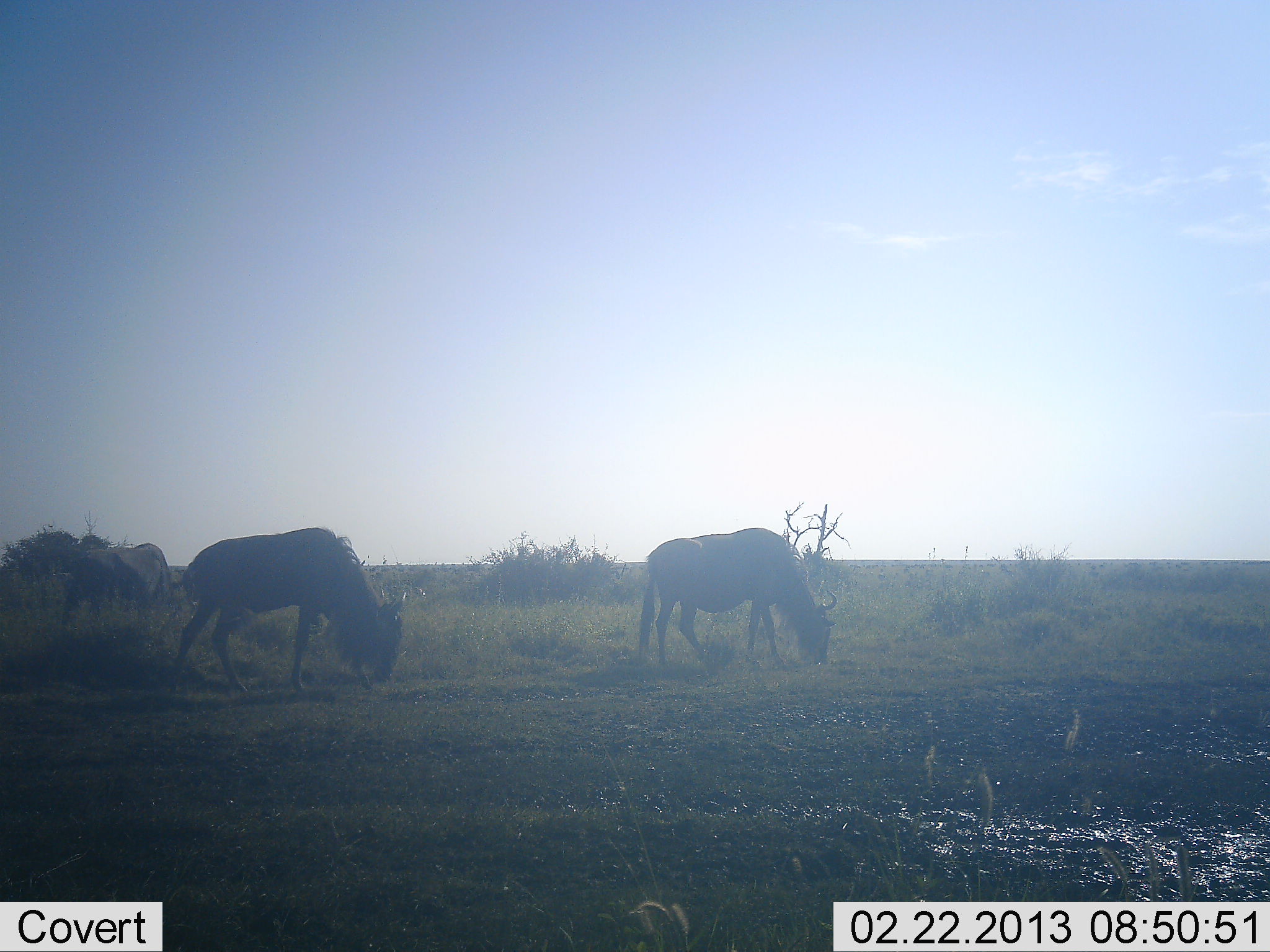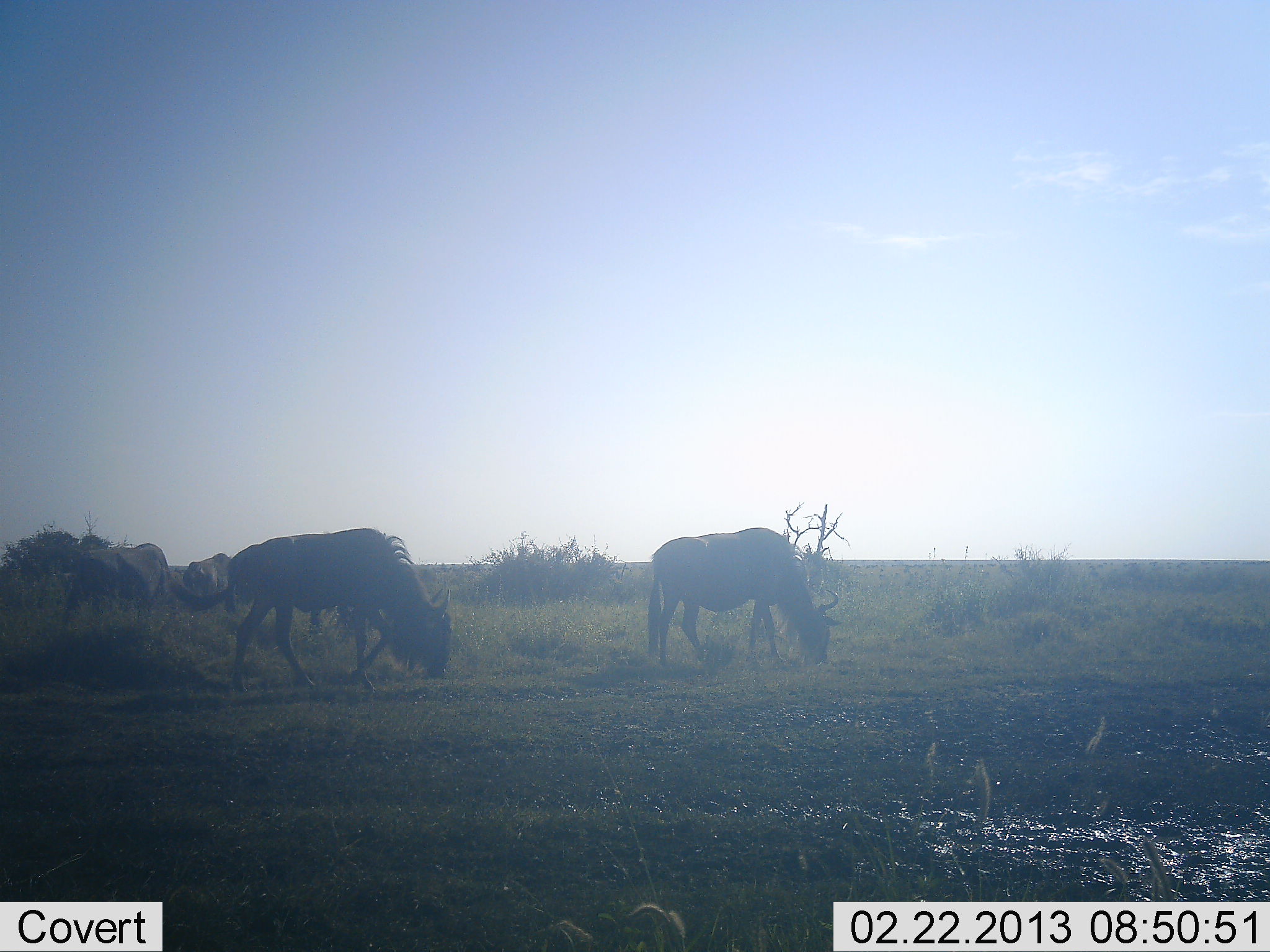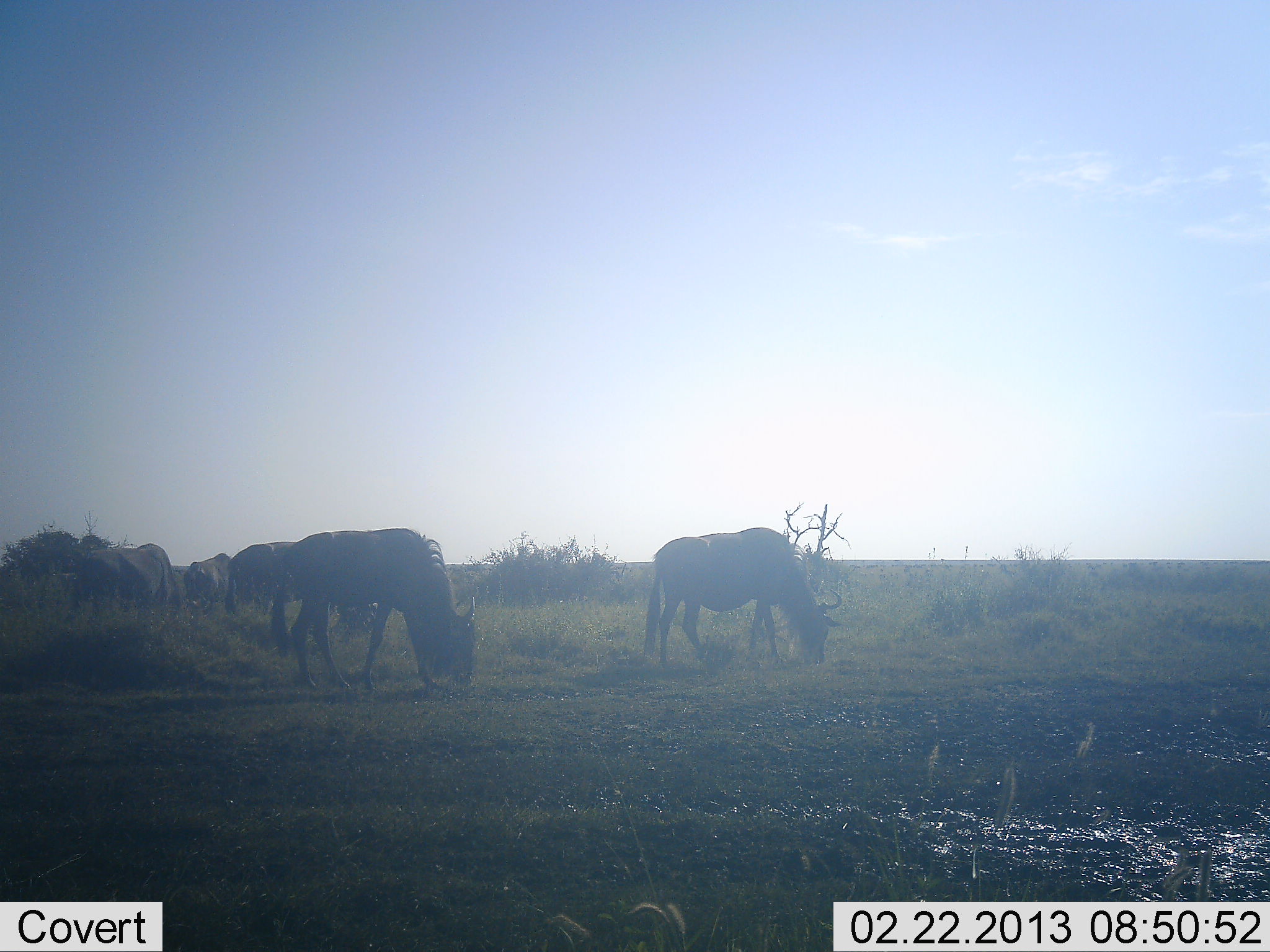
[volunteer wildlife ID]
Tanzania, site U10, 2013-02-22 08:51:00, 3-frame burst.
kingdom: Animalia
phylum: Chordata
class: Mammalia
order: Artiodactyla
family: Bovidae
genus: Connochaetes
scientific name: Connochaetes taurinus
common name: blue wildebeest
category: wildebeest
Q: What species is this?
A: Wildebeest (blue wildebeest) (Connochaetes taurinus).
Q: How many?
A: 5.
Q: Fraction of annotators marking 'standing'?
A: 19%.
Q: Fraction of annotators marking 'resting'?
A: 0%.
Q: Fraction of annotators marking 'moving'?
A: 28%.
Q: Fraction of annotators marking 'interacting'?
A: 0%.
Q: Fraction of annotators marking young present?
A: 0%.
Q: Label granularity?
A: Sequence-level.